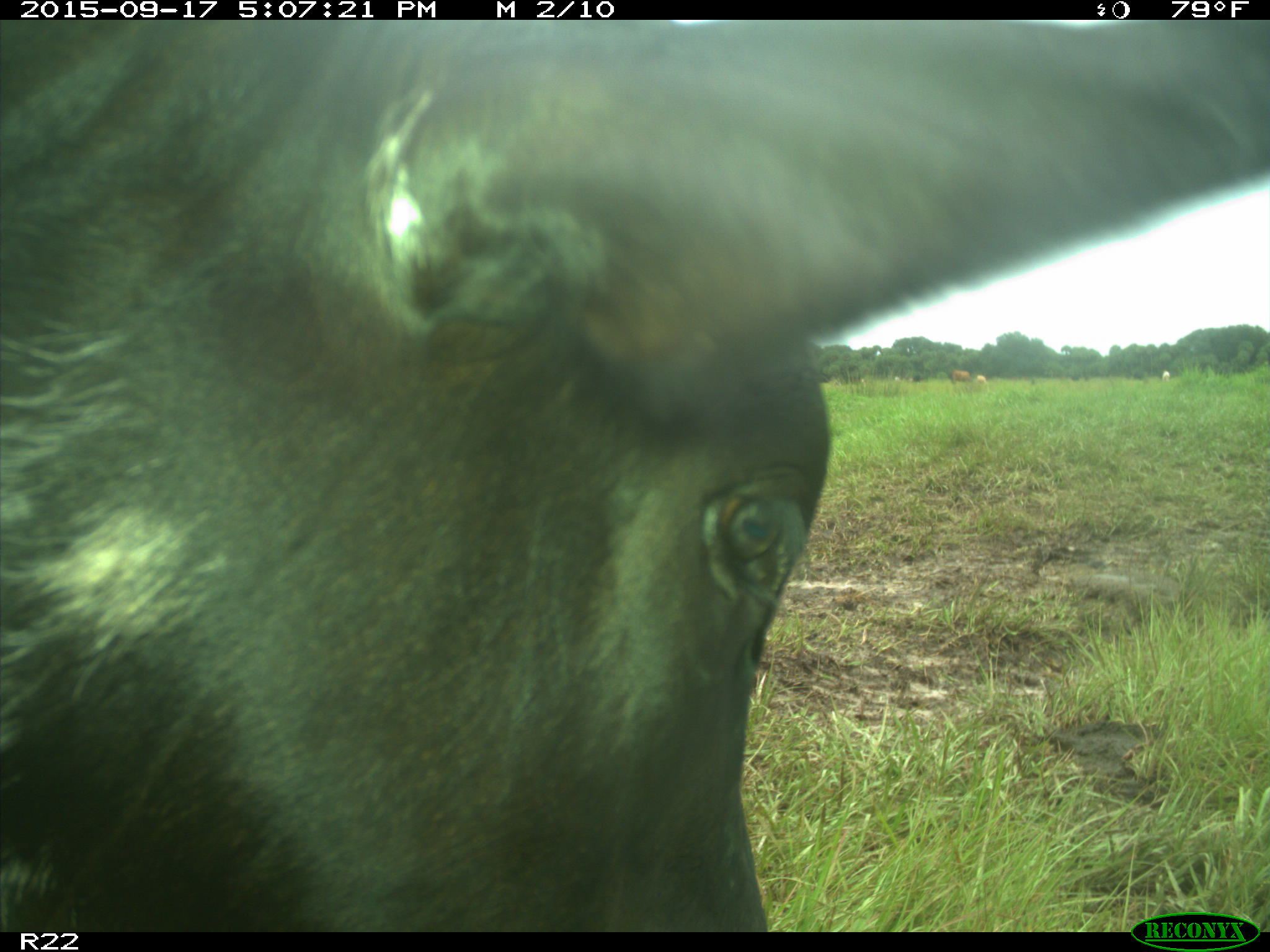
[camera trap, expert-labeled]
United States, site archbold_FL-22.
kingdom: Animalia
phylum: Chordata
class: Mammalia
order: Artiodactyla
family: Bovidae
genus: Bos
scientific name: Bos taurus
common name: domestic cow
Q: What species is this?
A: Bos taurus (domestic cow).